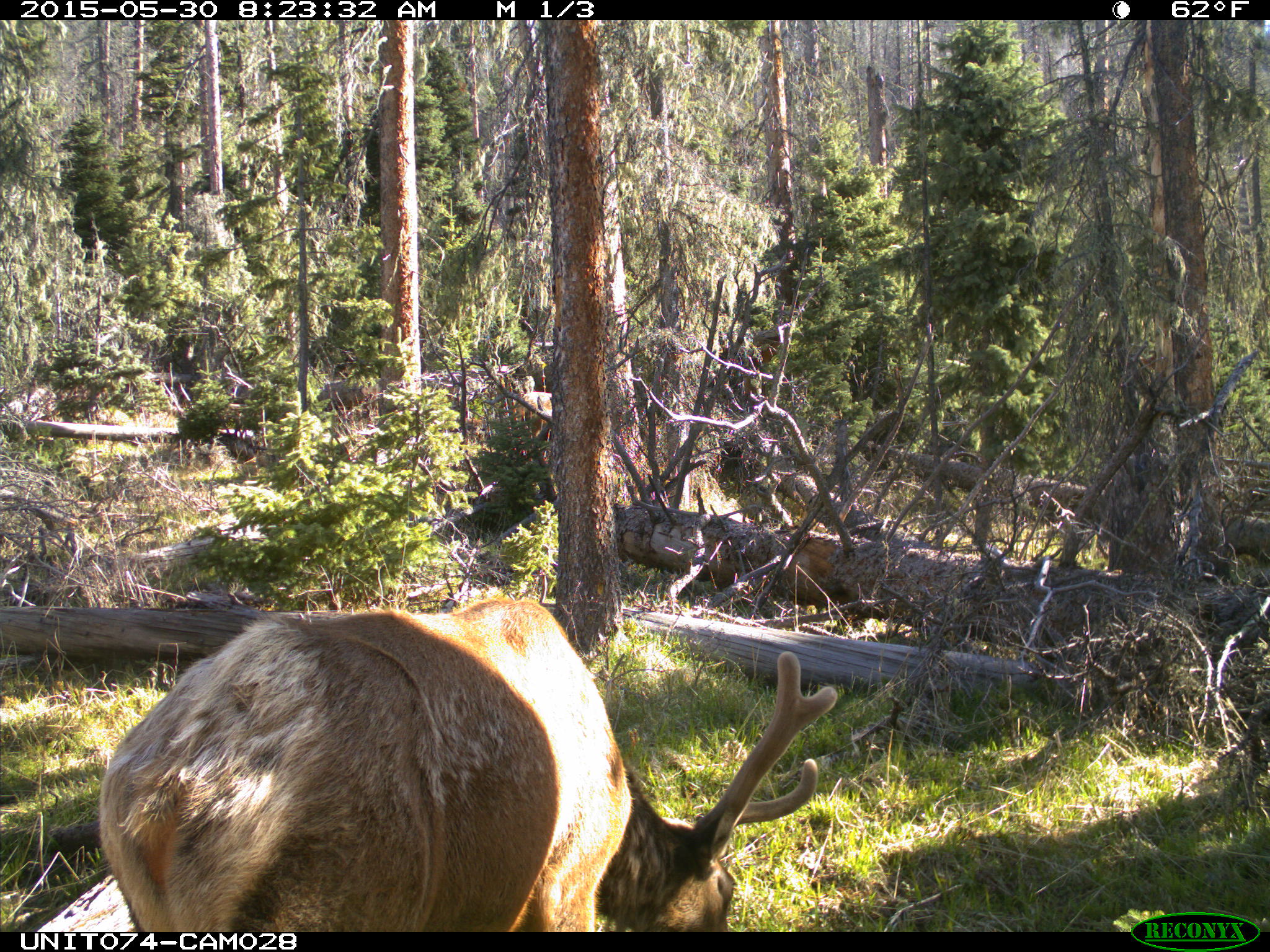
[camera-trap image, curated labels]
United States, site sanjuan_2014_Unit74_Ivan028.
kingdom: Animalia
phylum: Chordata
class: Mammalia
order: Artiodactyla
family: Cervidae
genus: Cervus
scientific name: Cervus elaphus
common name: red deer